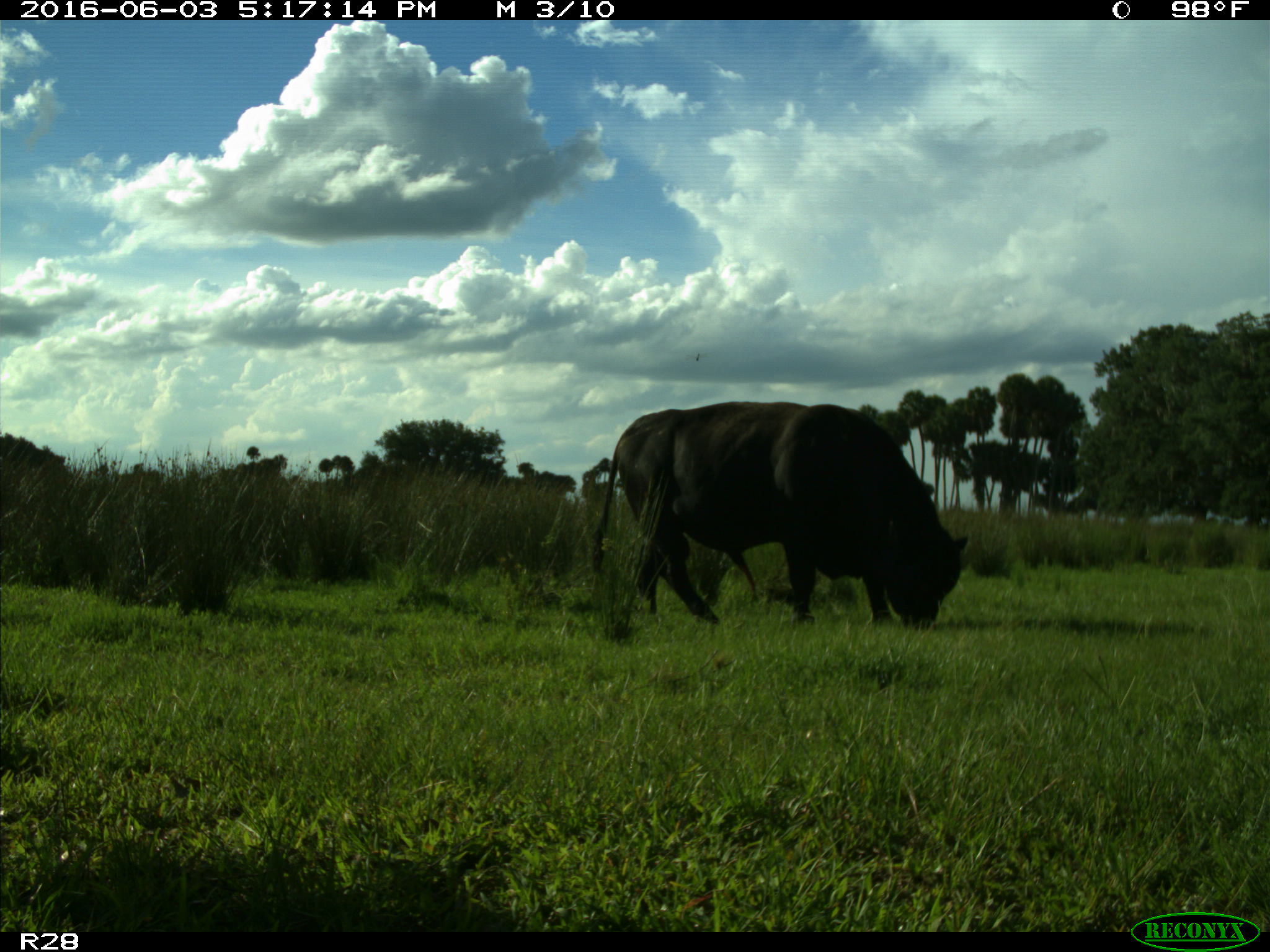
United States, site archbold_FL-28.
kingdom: Animalia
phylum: Chordata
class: Mammalia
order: Artiodactyla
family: Bovidae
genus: Bos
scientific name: Bos taurus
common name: domestic cow